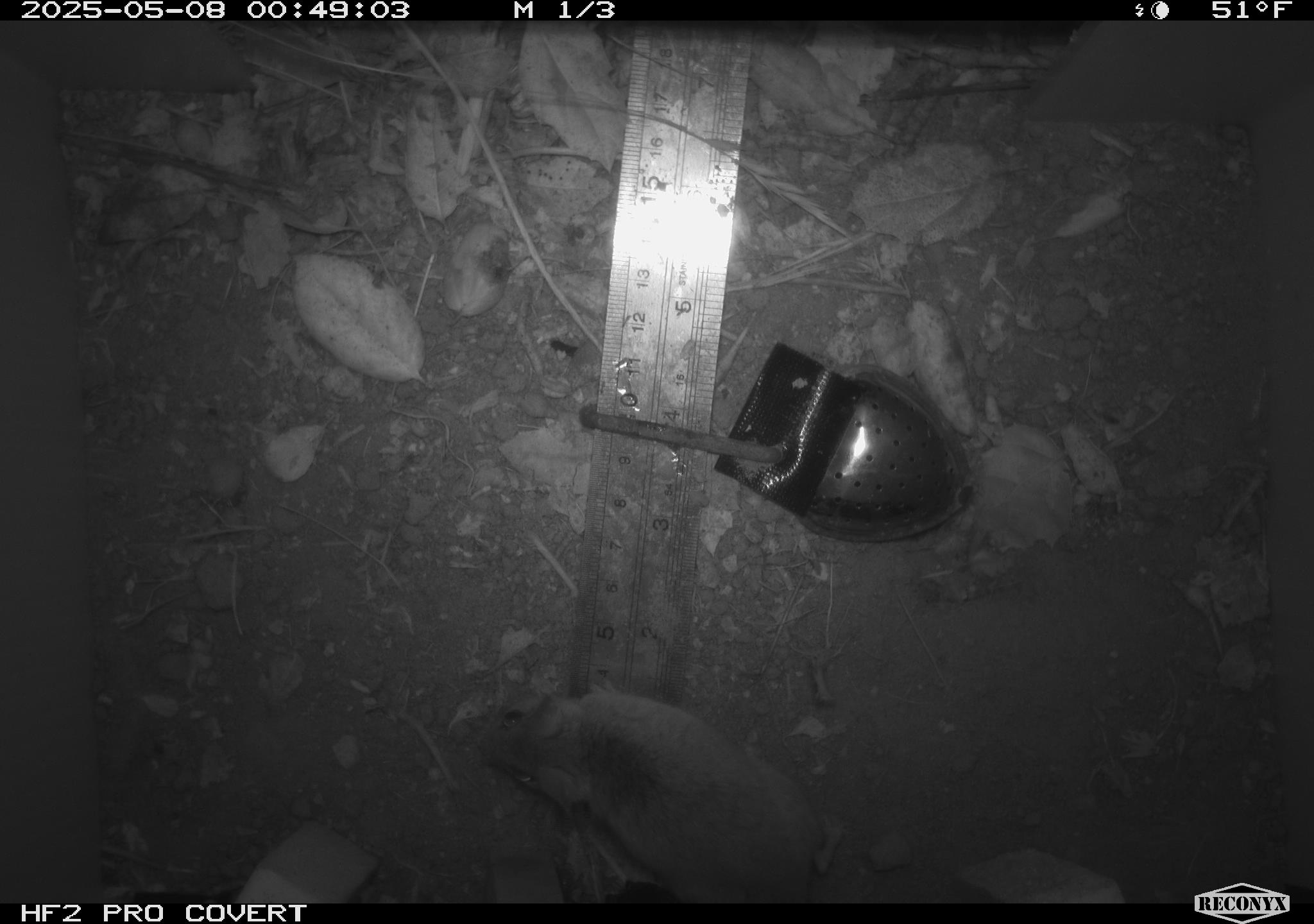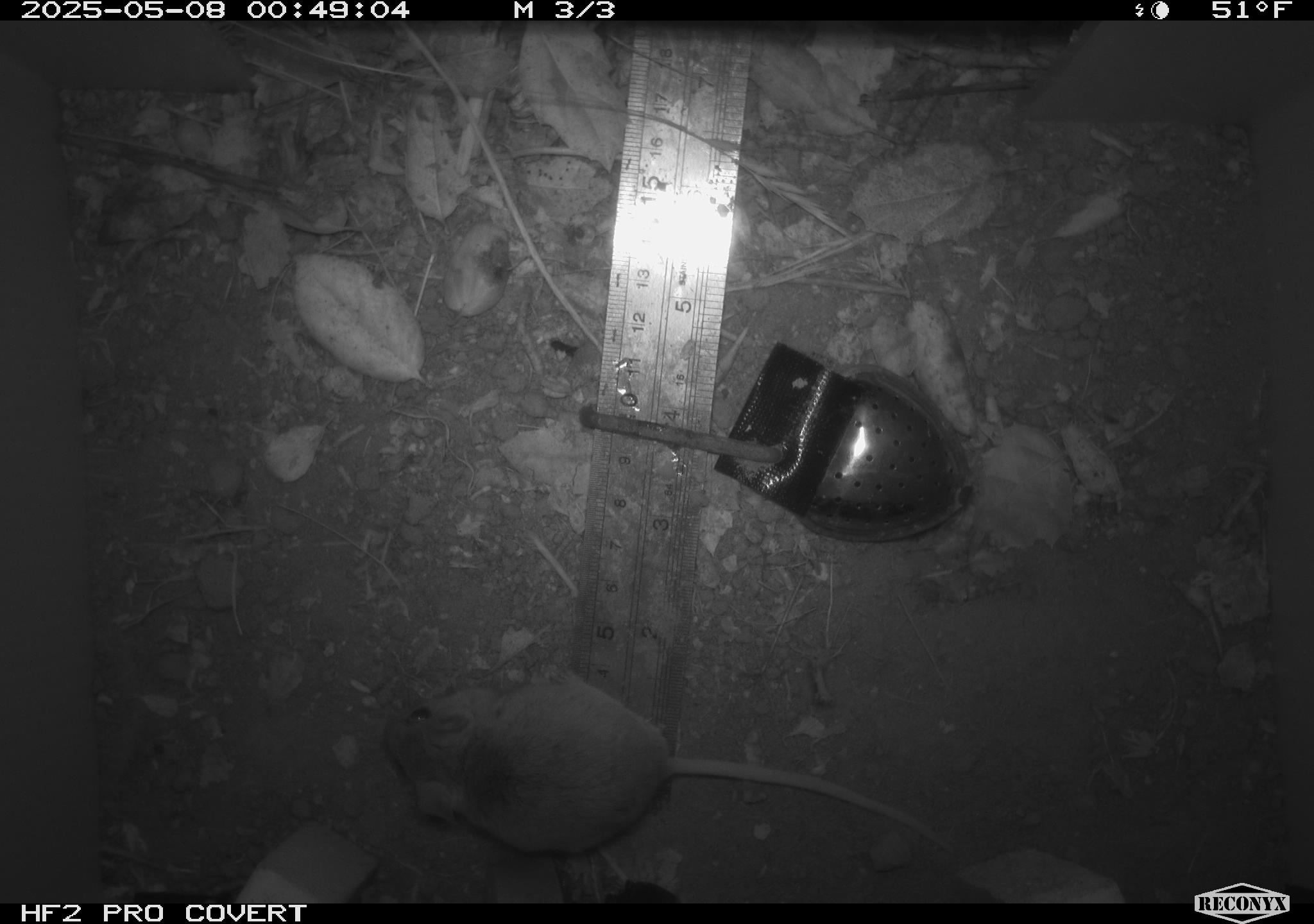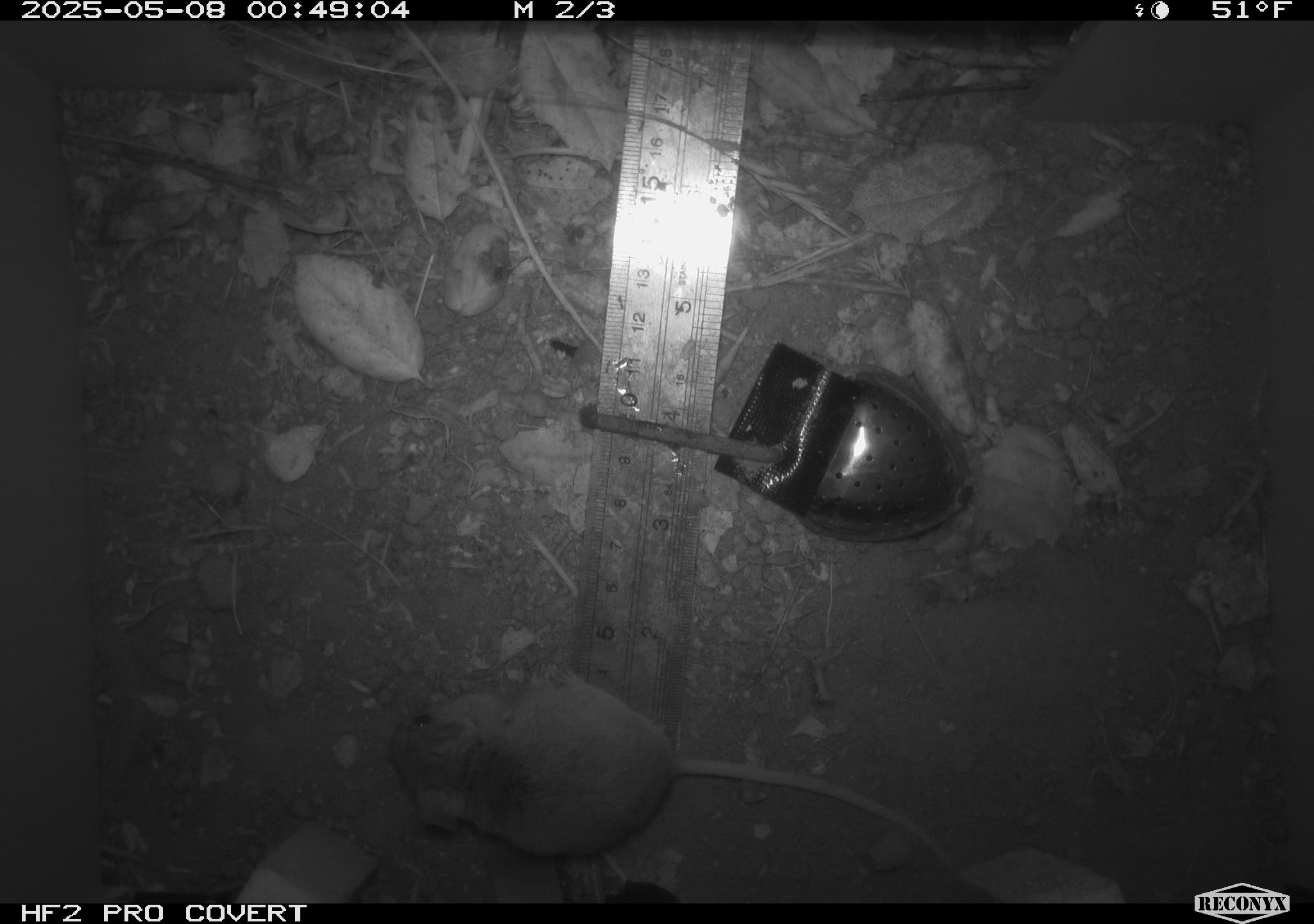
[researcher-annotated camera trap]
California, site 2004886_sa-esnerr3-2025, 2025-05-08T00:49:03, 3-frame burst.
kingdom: Animalia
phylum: Chordata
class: Mammalia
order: Rodentia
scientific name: Rodentia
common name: rodent